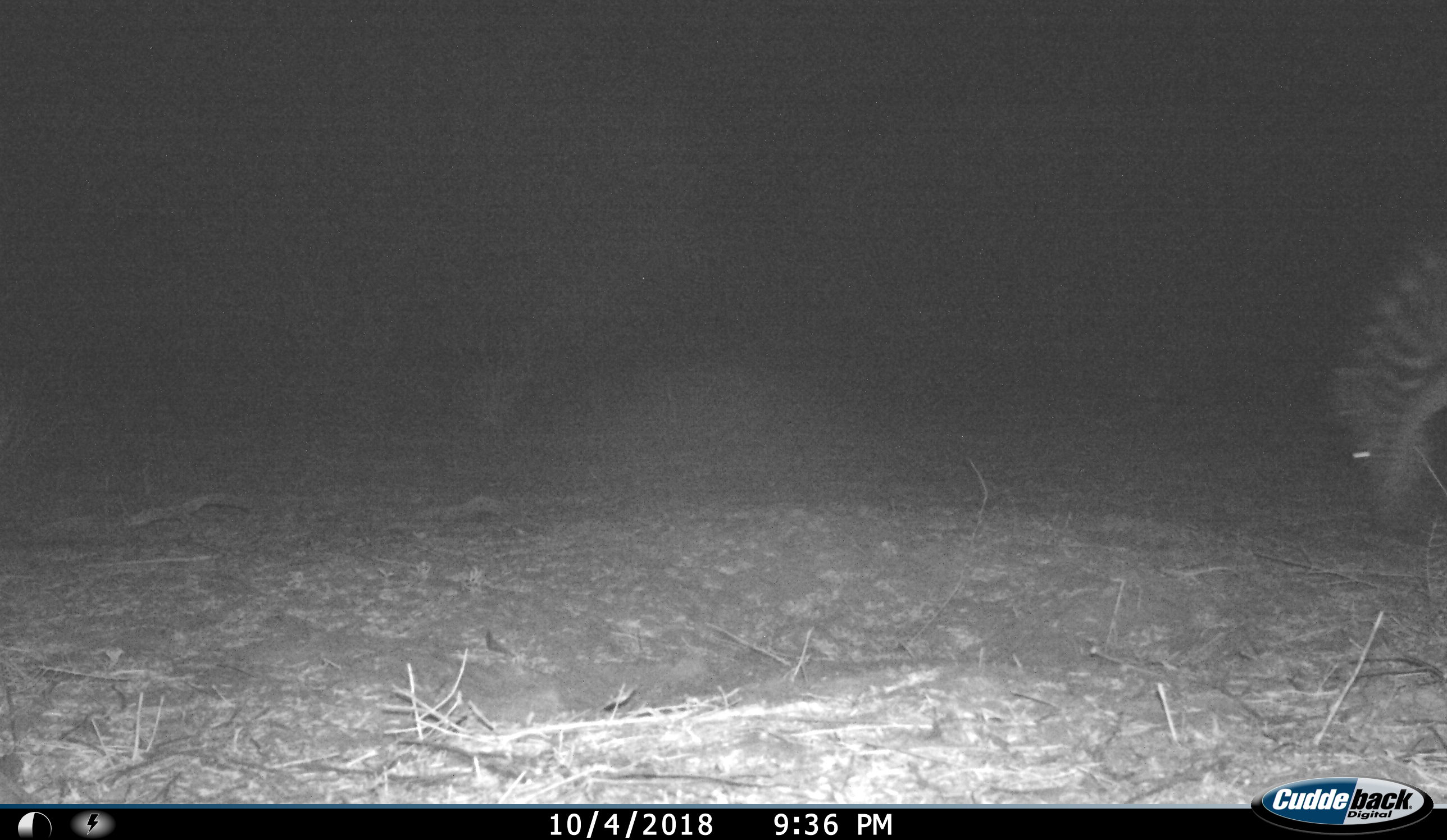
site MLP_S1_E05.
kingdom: Animalia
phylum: Chordata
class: Mammalia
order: Perissodactyla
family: Equidae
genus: Equus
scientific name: Equus quagga burchellii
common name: burchell's zebra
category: zebraburchells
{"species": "zebraburchells (burchell's zebra) (Equus quagga burchellii)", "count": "1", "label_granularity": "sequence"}